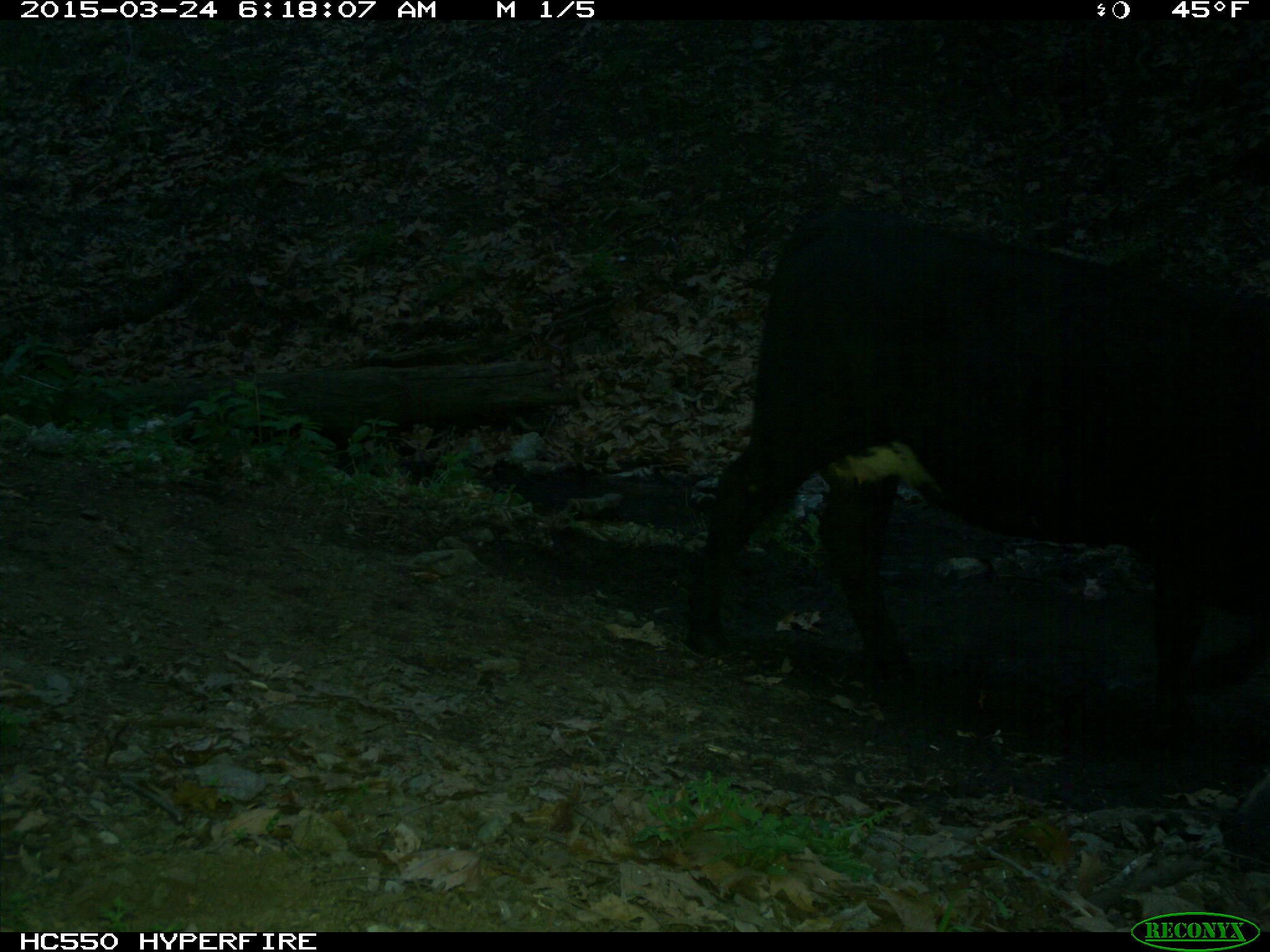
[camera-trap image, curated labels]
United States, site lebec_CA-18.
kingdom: Animalia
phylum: Chordata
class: Mammalia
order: Artiodactyla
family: Bovidae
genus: Bos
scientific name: Bos taurus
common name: domestic cow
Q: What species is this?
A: Bos taurus (domestic cow).